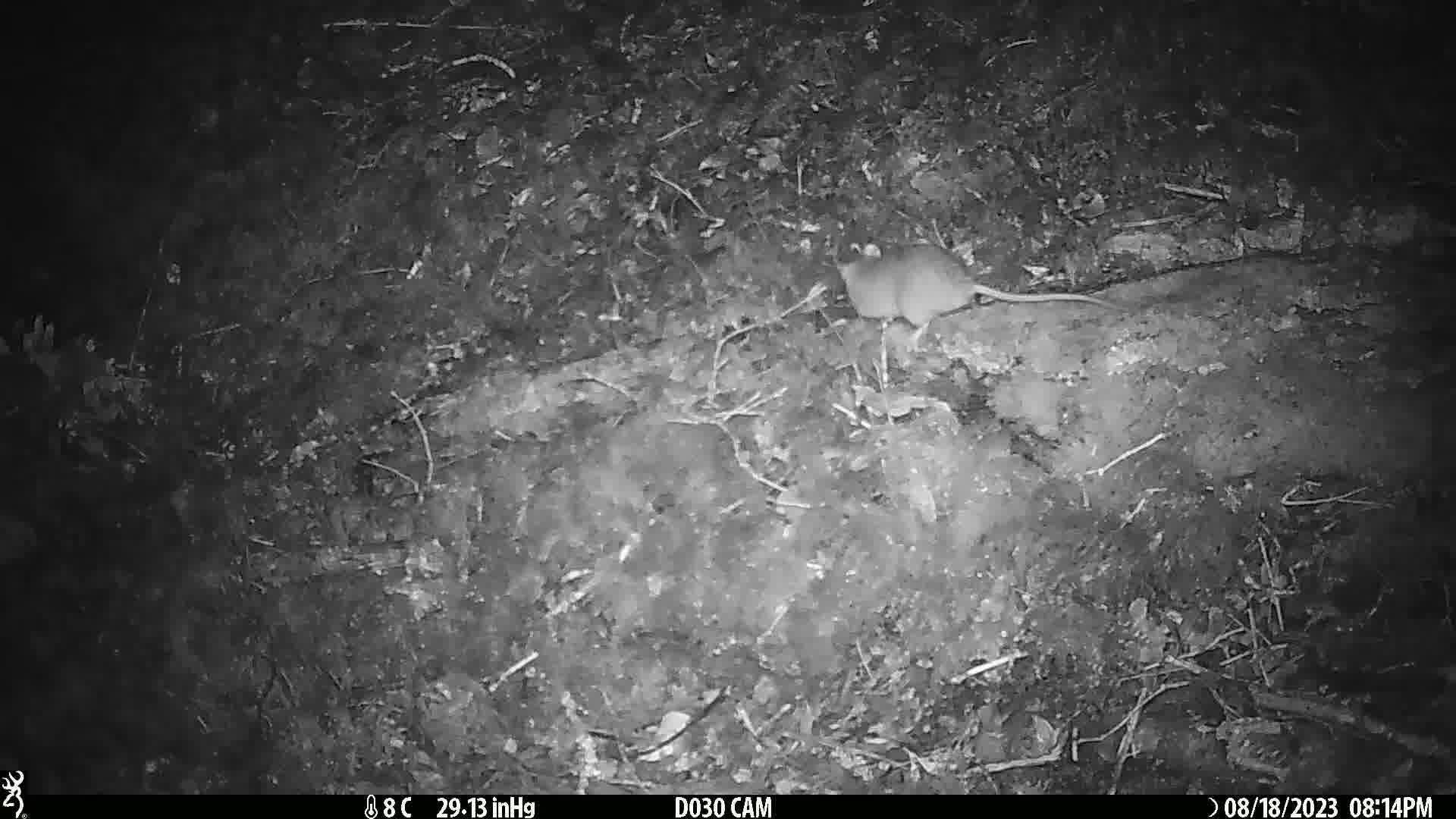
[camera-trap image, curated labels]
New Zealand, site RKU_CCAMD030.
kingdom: Animalia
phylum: Chordata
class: Mammalia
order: Rodentia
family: Muridae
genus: Rattus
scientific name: Rattus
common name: rat